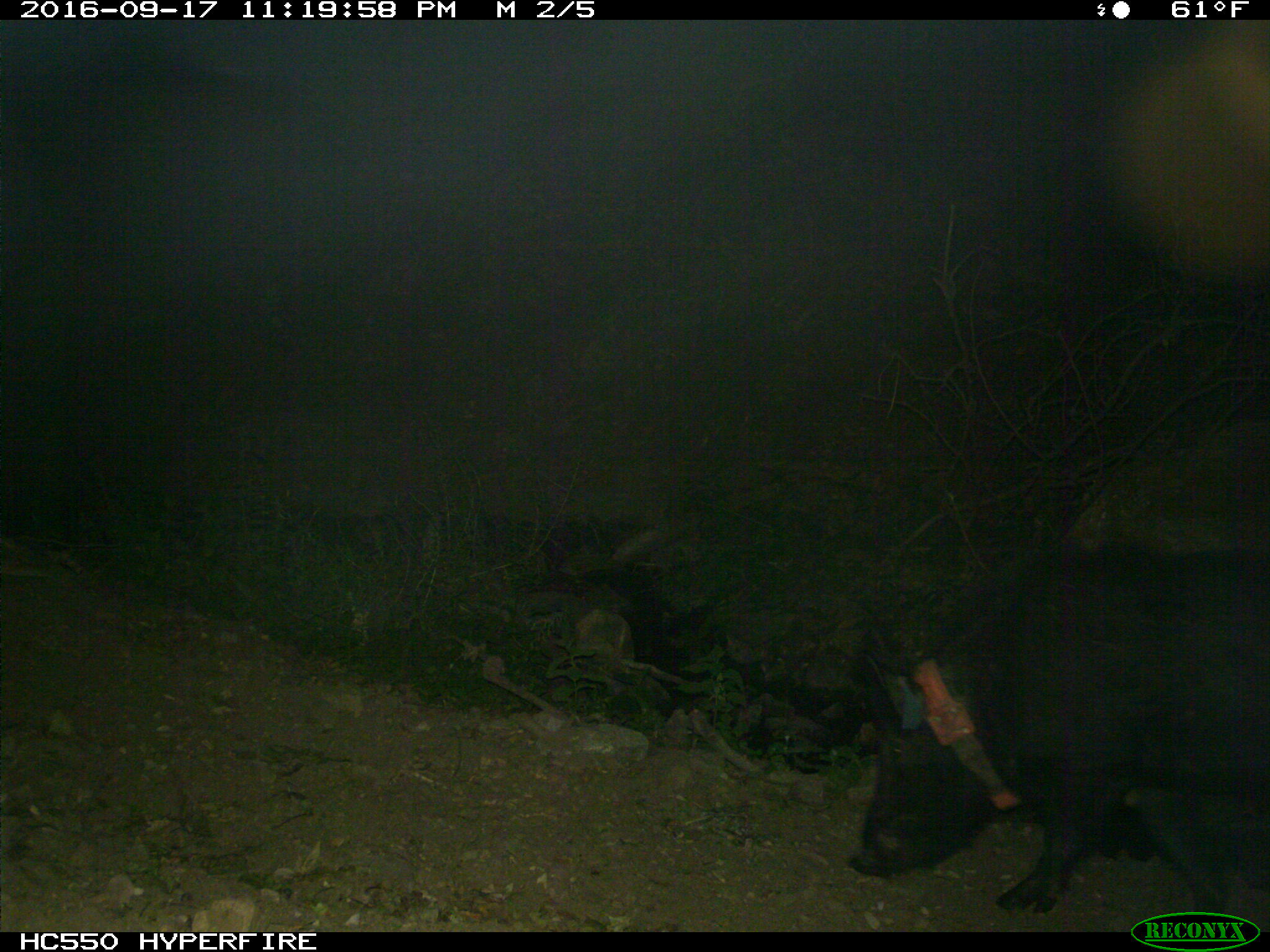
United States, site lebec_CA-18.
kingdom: Animalia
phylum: Chordata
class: Mammalia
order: Artiodactyla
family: Suidae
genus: Sus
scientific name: Sus scrofa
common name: wild boar